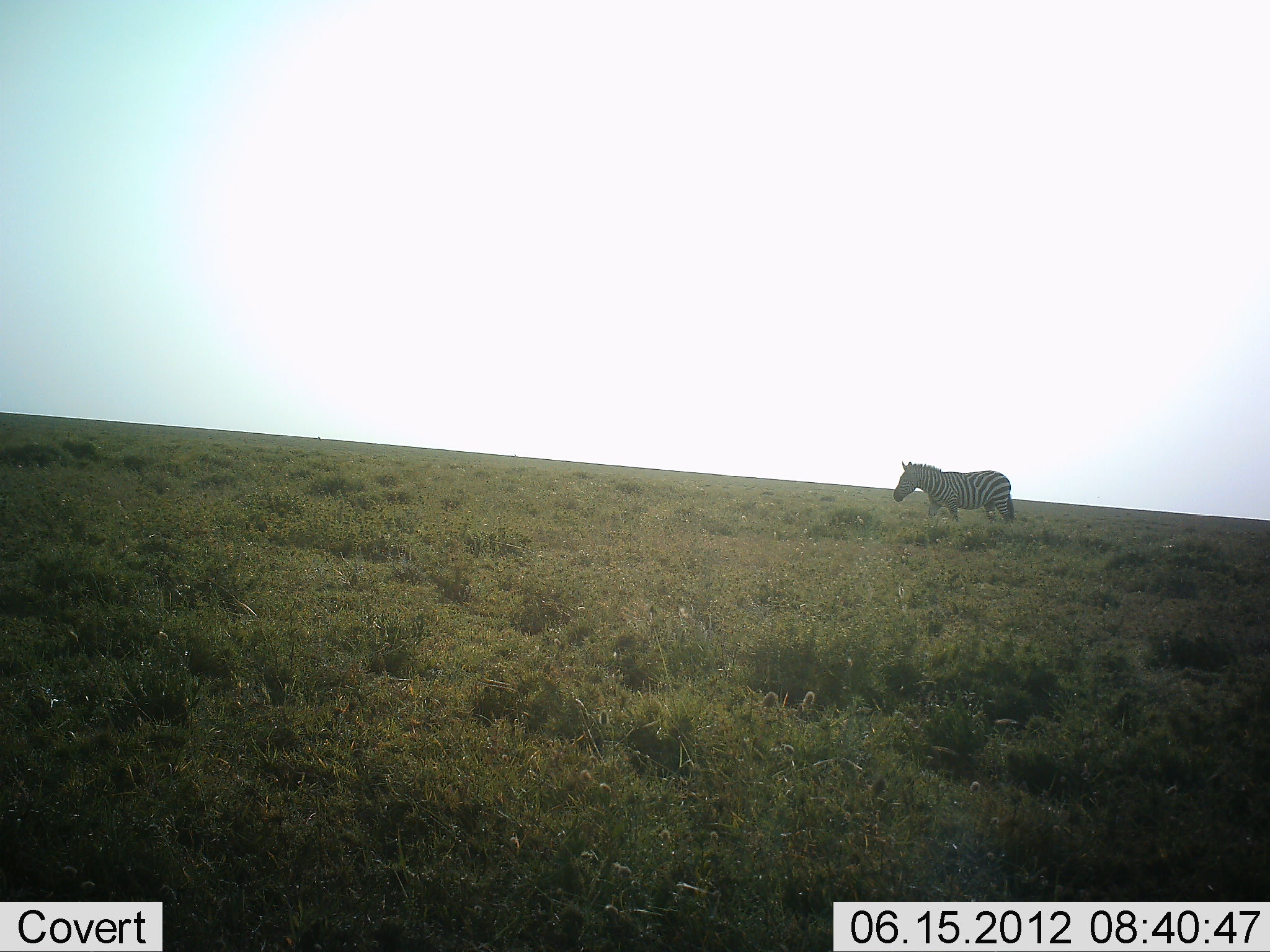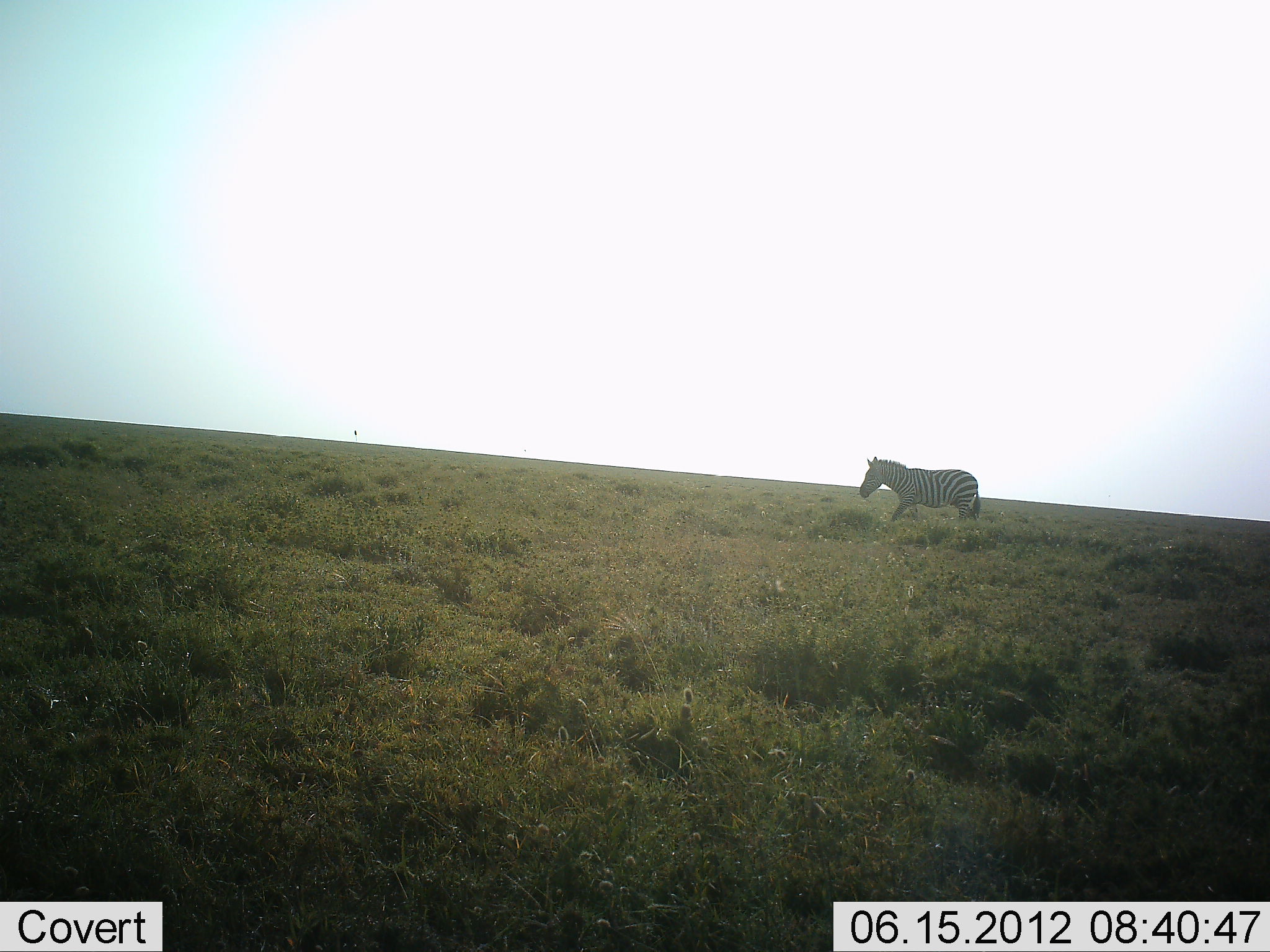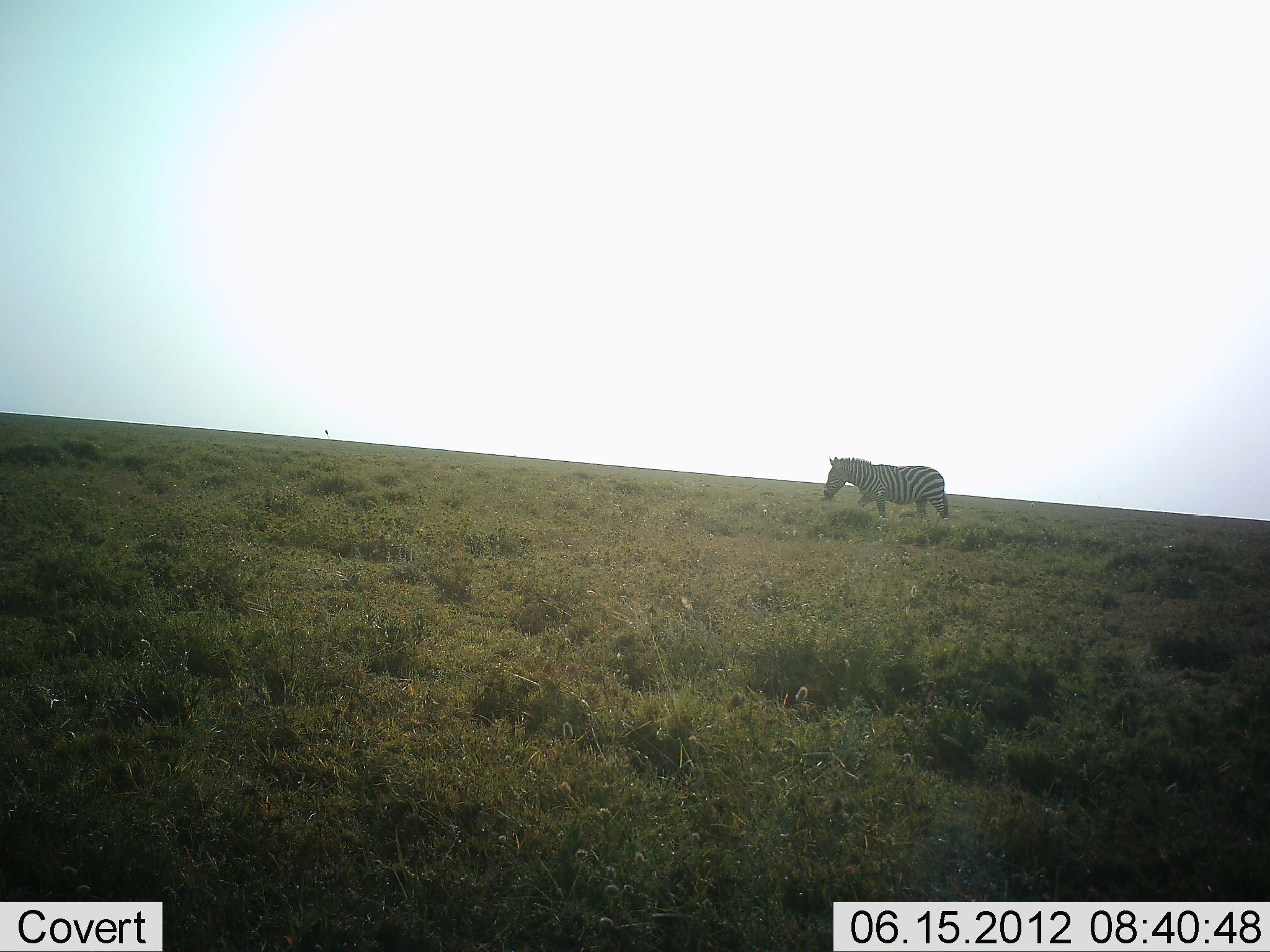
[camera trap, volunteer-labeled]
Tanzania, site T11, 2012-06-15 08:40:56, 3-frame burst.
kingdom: Animalia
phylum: Chordata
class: Mammalia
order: Perissodactyla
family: Equidae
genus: Equus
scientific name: Equus quagga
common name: plains zebra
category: zebra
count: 1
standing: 10%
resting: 10%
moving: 90%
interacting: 0%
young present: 0%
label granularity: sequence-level